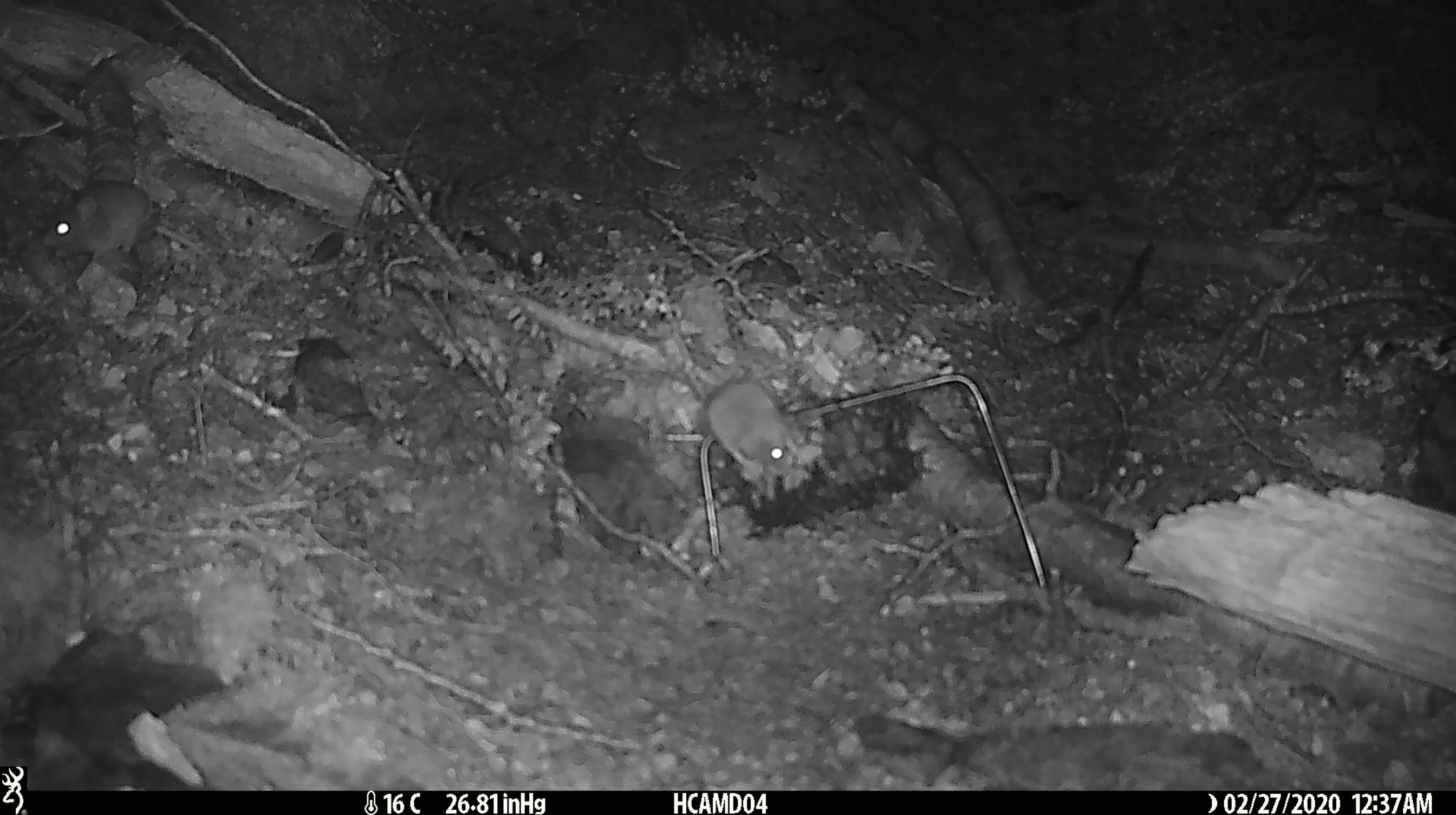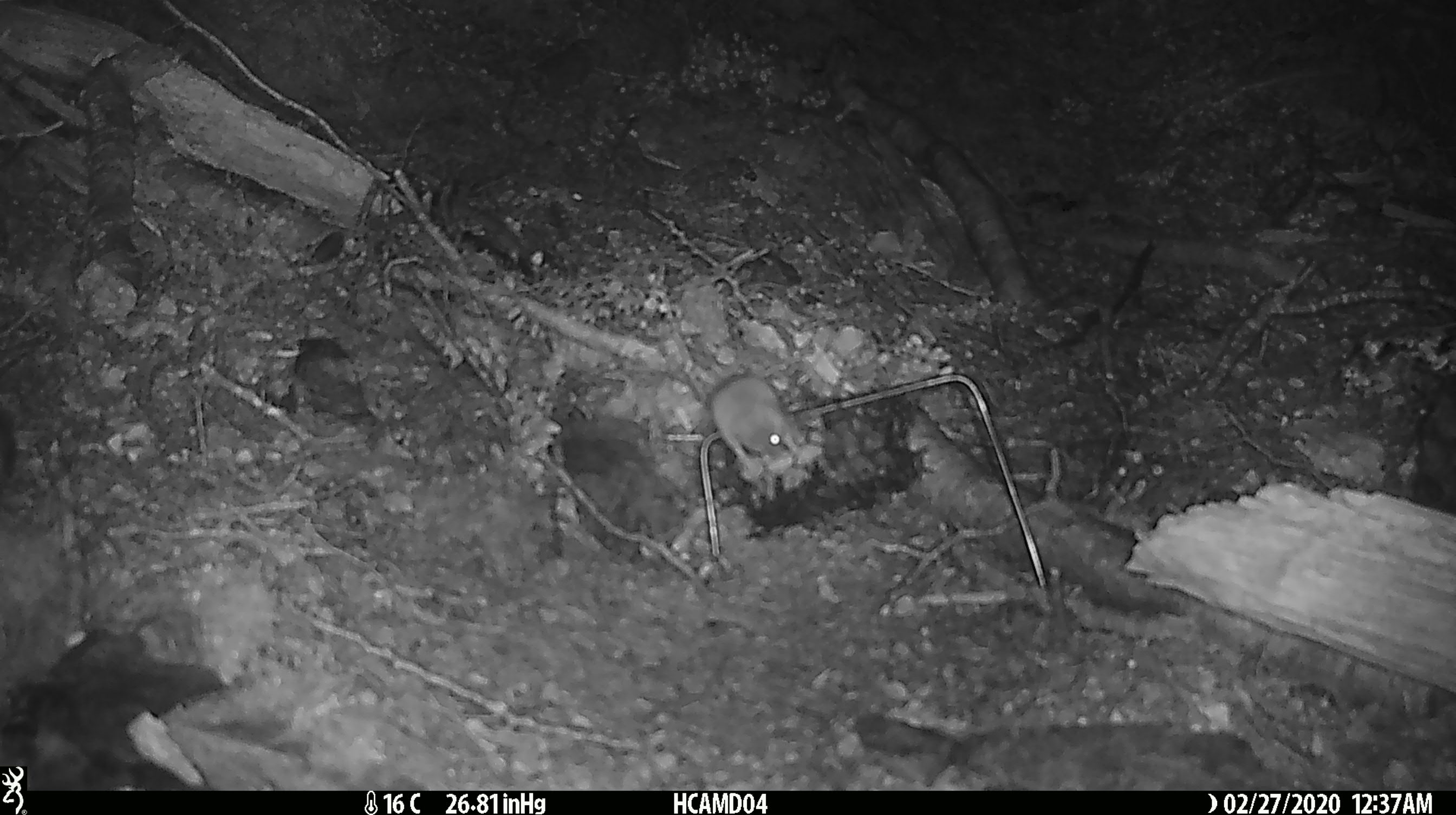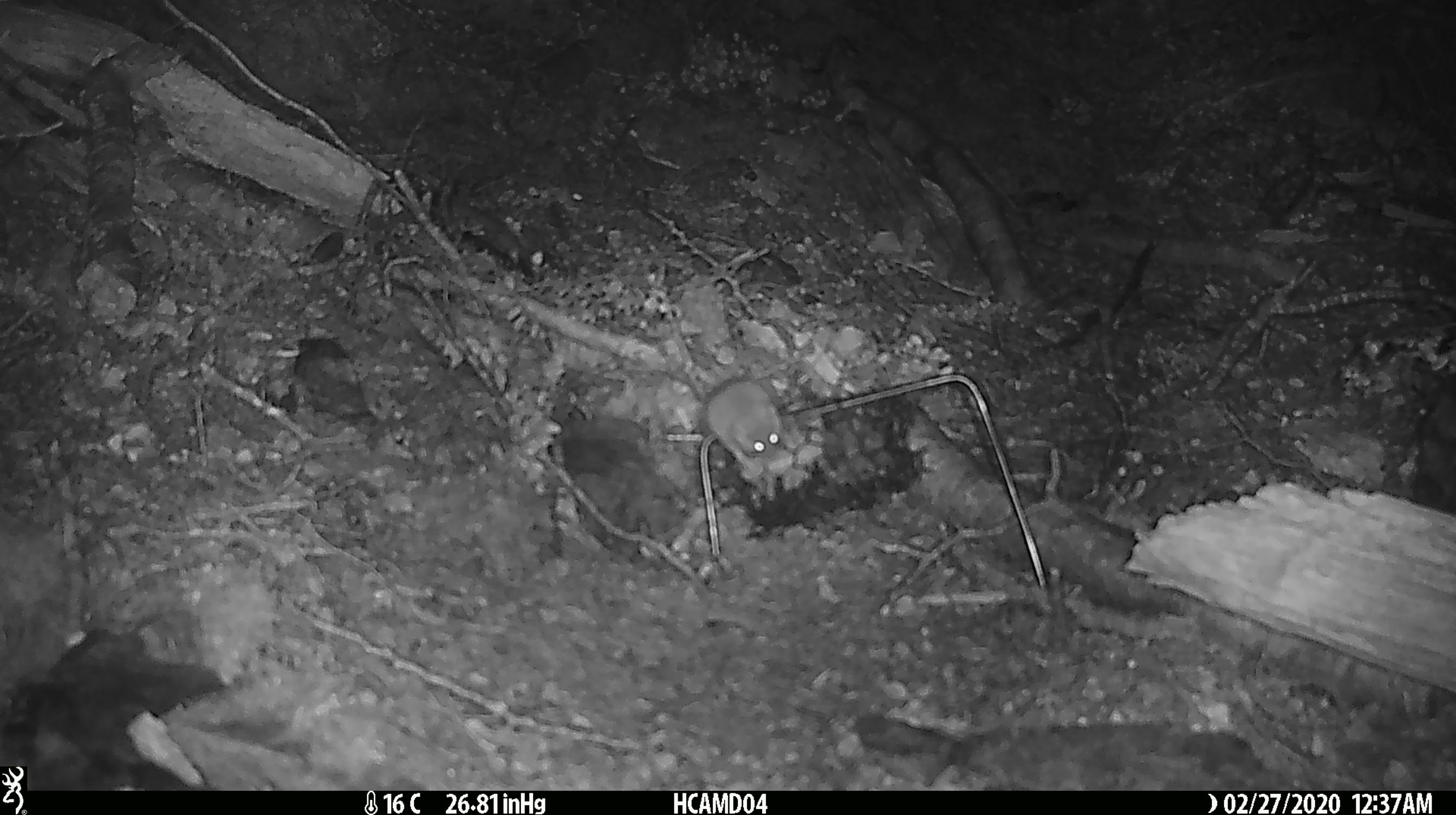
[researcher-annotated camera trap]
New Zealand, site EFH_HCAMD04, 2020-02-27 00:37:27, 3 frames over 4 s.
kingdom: Animalia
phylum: Chordata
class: Mammalia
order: Rodentia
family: Muridae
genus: Mus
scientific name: Mus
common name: mouse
Mouse (Mus).